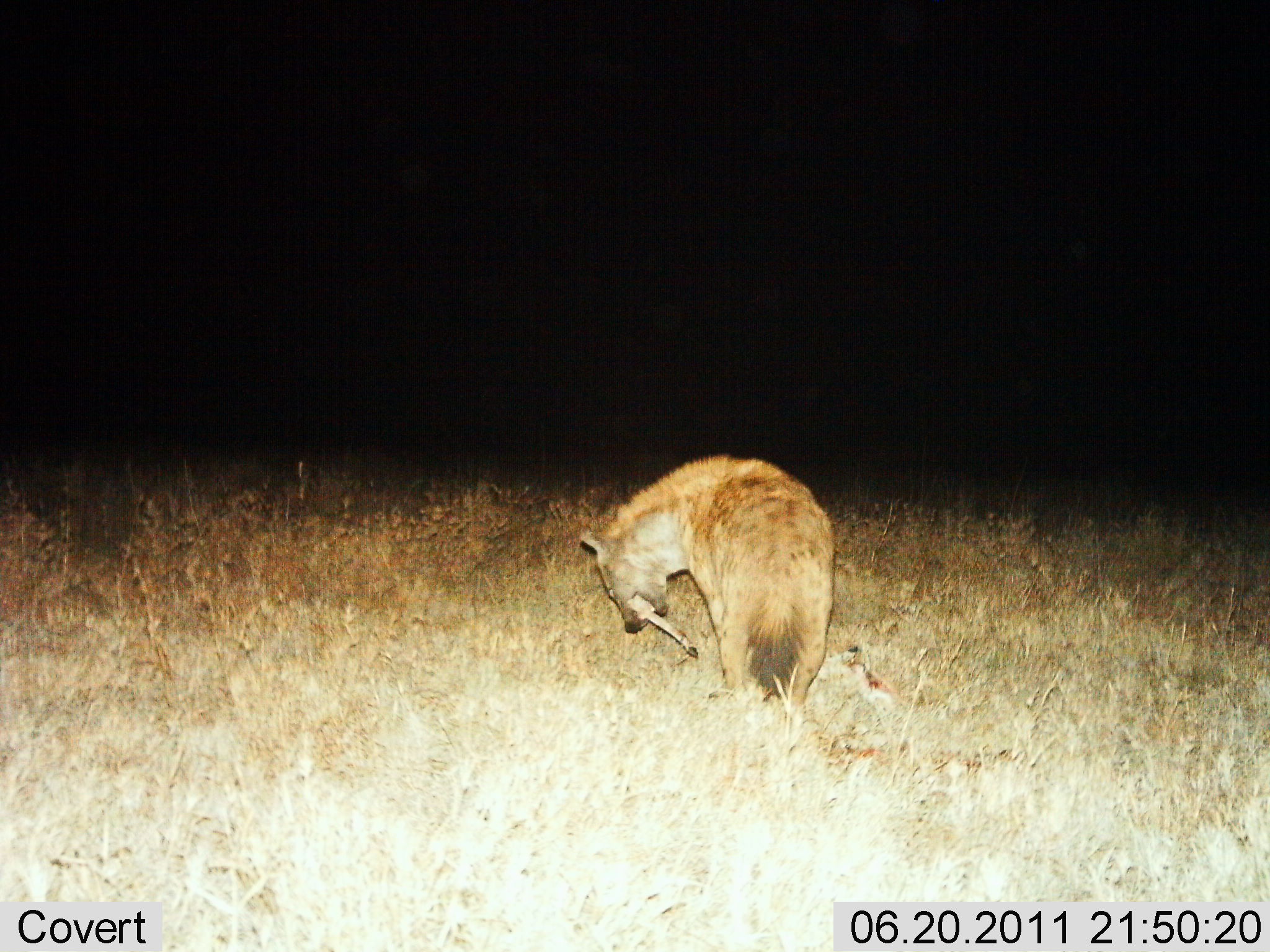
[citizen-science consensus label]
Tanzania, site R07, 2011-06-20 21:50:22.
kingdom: Animalia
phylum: Chordata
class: Mammalia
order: Carnivora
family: Hyaenidae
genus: Crocuta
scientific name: Crocuta crocuta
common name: spotted hyena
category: hyenaspotted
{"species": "hyenaspotted (spotted hyena) (Crocuta crocuta)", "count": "1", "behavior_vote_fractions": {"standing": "8%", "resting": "0%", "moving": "0%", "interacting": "0%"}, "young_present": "0%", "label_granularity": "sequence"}